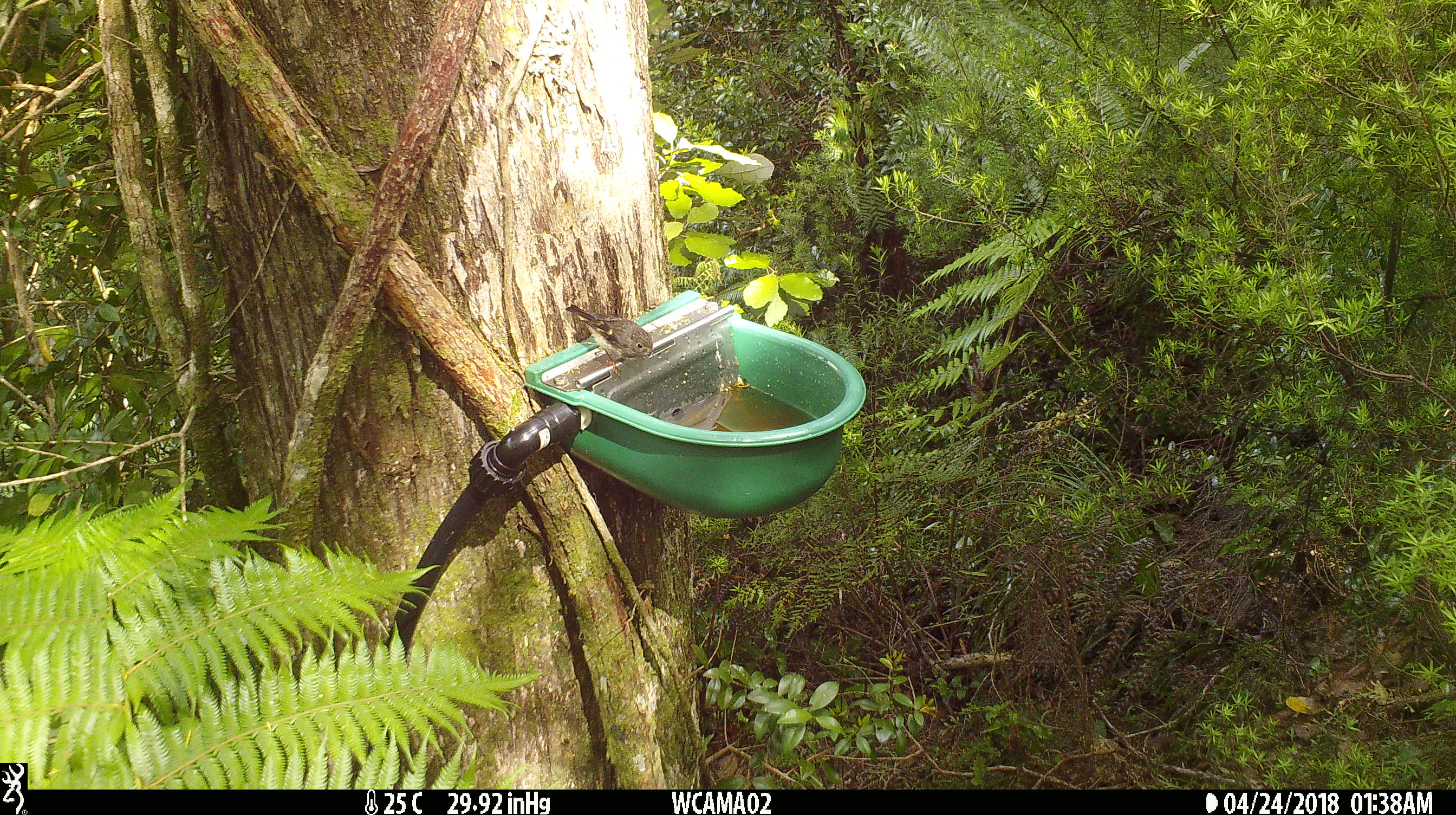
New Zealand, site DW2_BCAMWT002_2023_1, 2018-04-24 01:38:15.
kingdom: Animalia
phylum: Chordata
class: Aves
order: Passeriformes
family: Petroicidae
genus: Petroica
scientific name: Petroica macrocephala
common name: tomtit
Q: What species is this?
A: Tomtit (Petroica macrocephala).